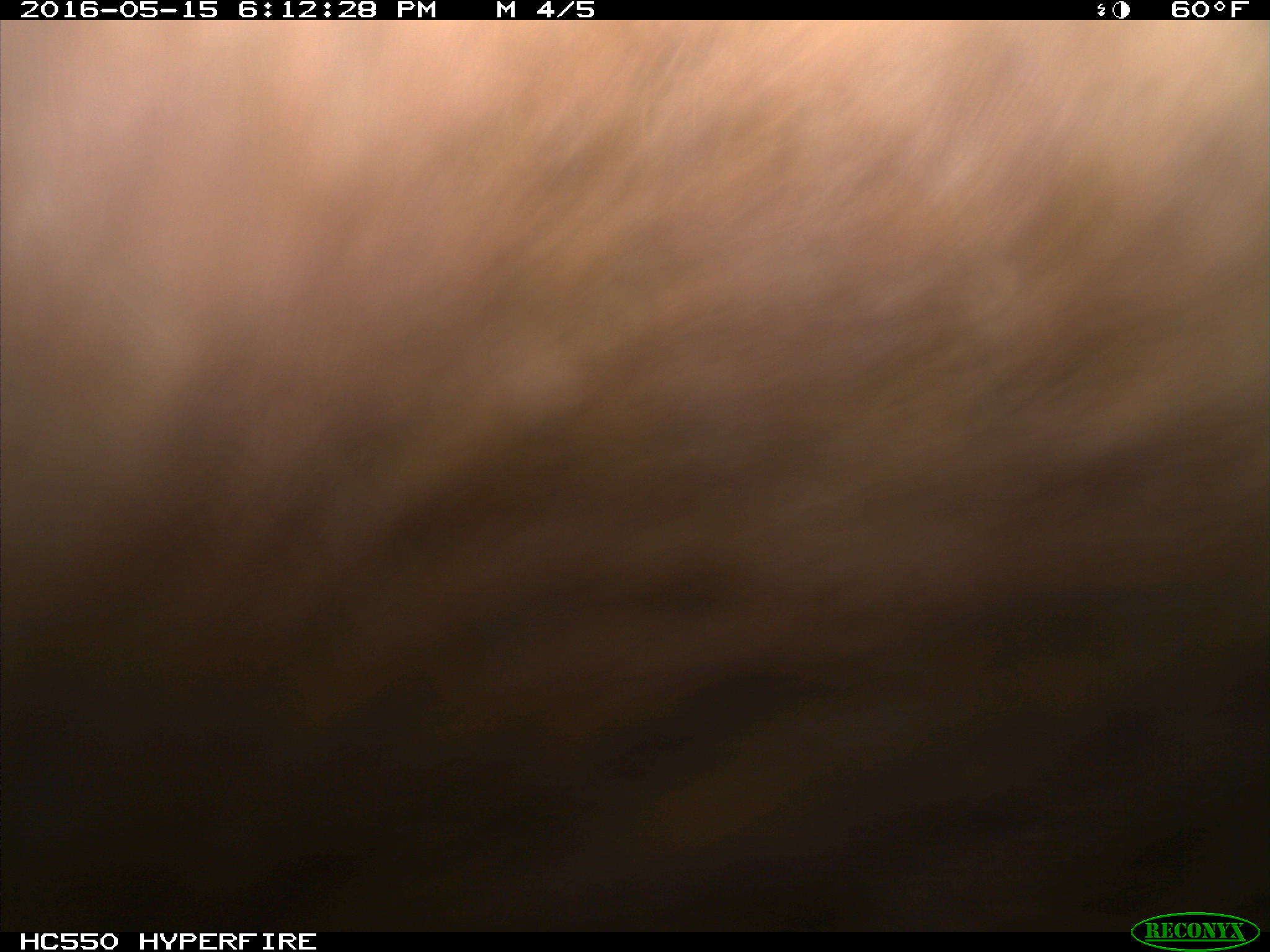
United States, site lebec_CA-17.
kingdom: Animalia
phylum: Chordata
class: Mammalia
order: Artiodactyla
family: Bovidae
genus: Bos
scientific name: Bos taurus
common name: domestic cow